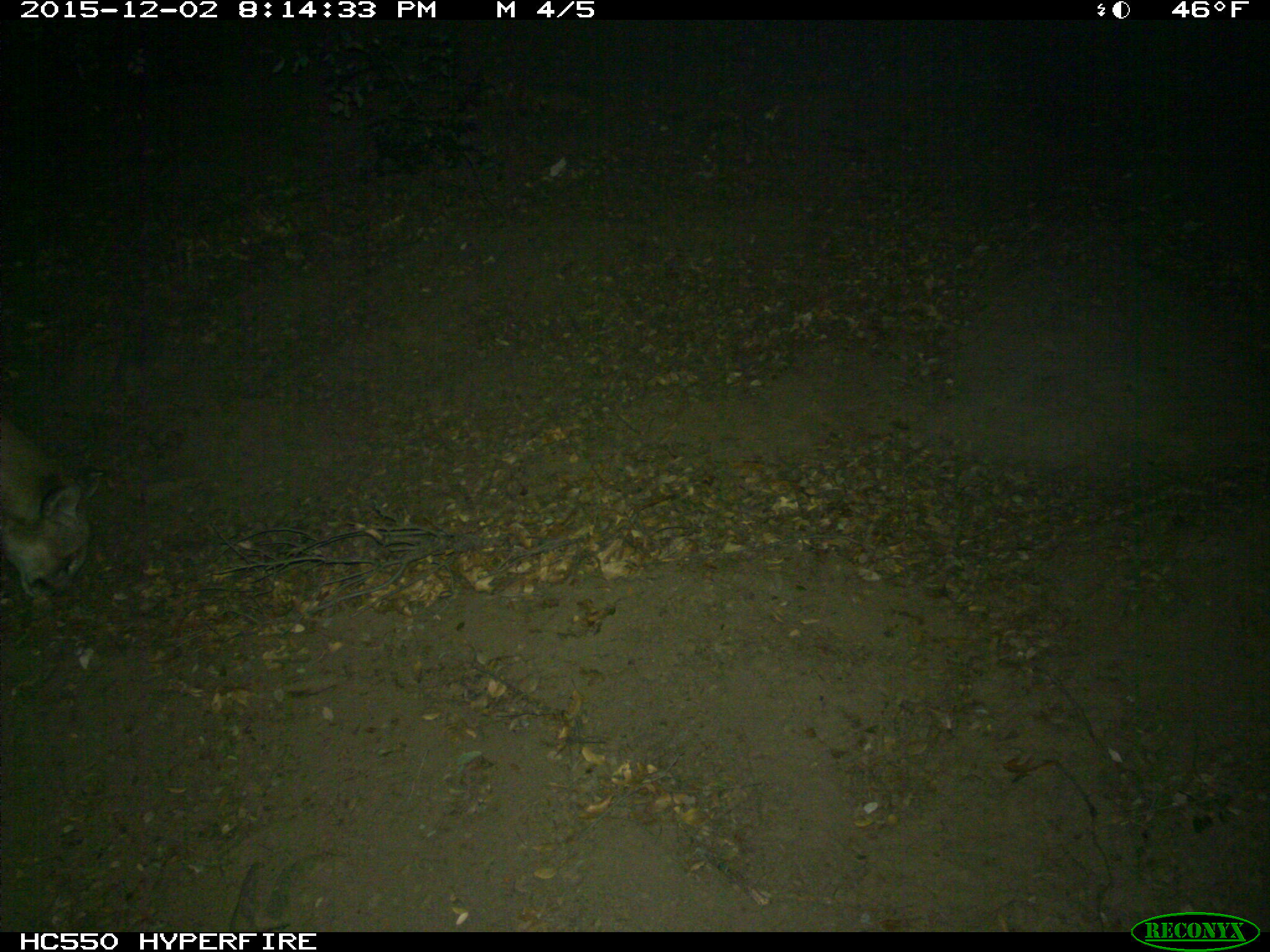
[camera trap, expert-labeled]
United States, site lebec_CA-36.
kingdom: Animalia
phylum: Chordata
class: Mammalia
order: Carnivora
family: Felidae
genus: Puma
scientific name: Puma concolor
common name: mountain lion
Puma concolor (mountain lion).